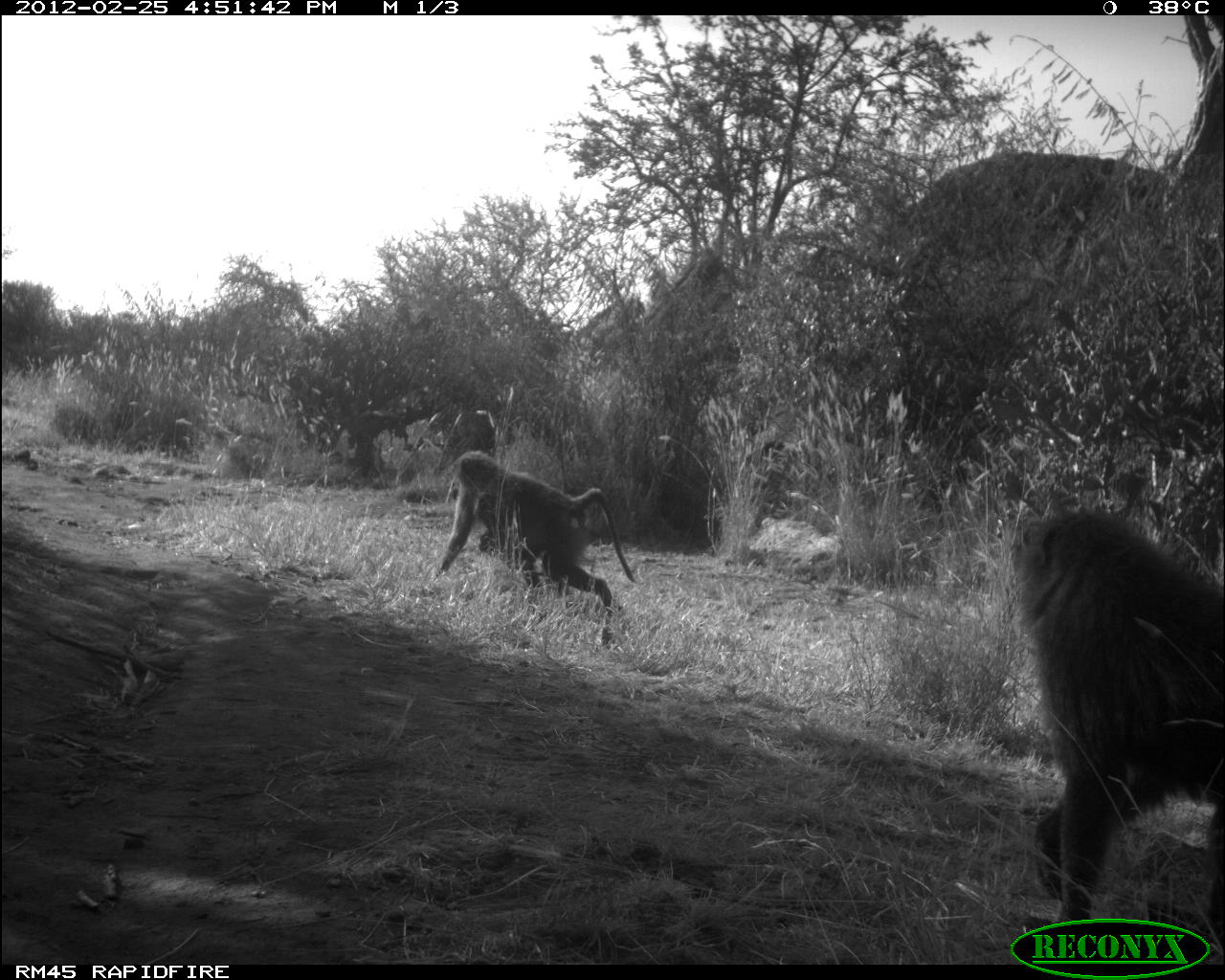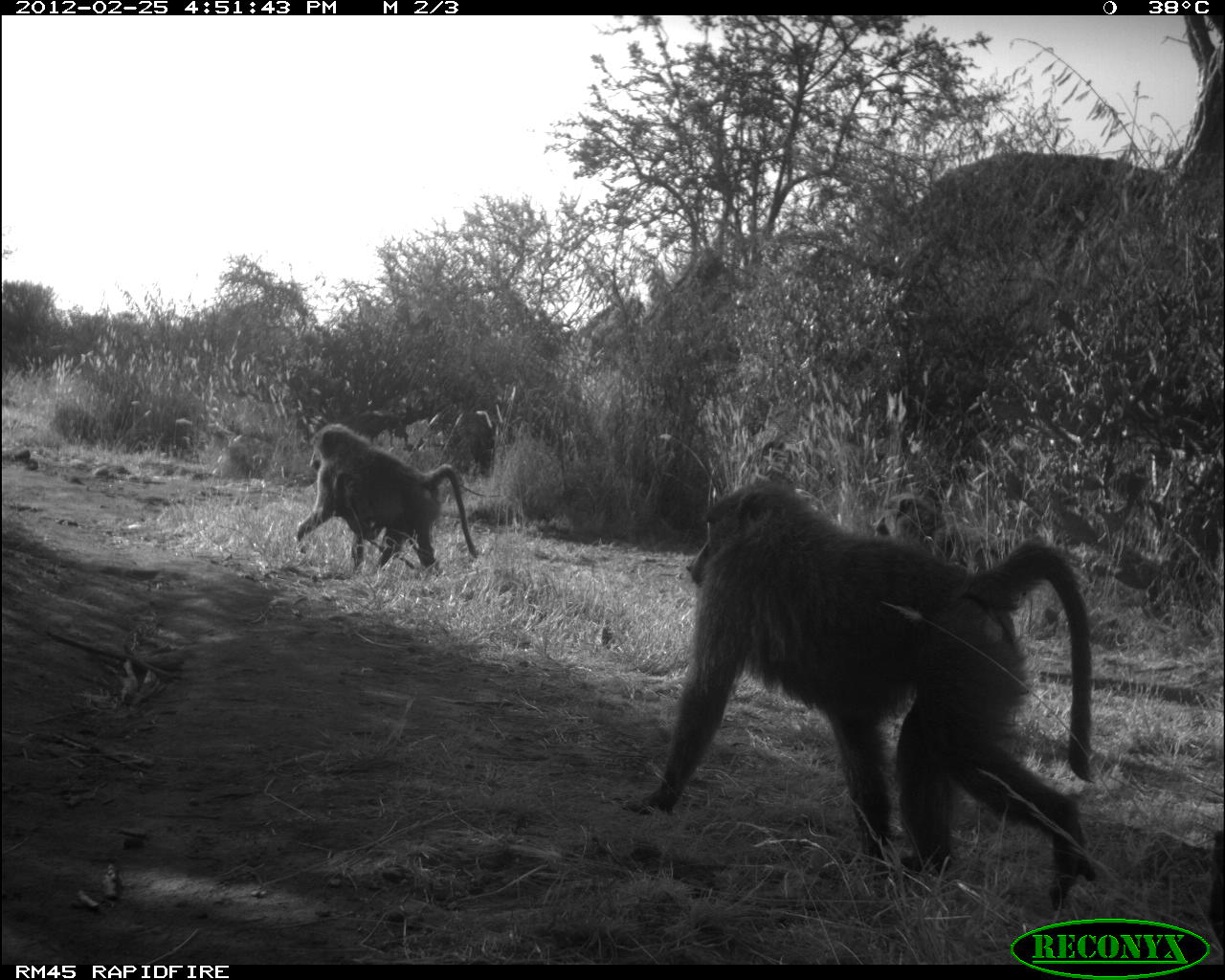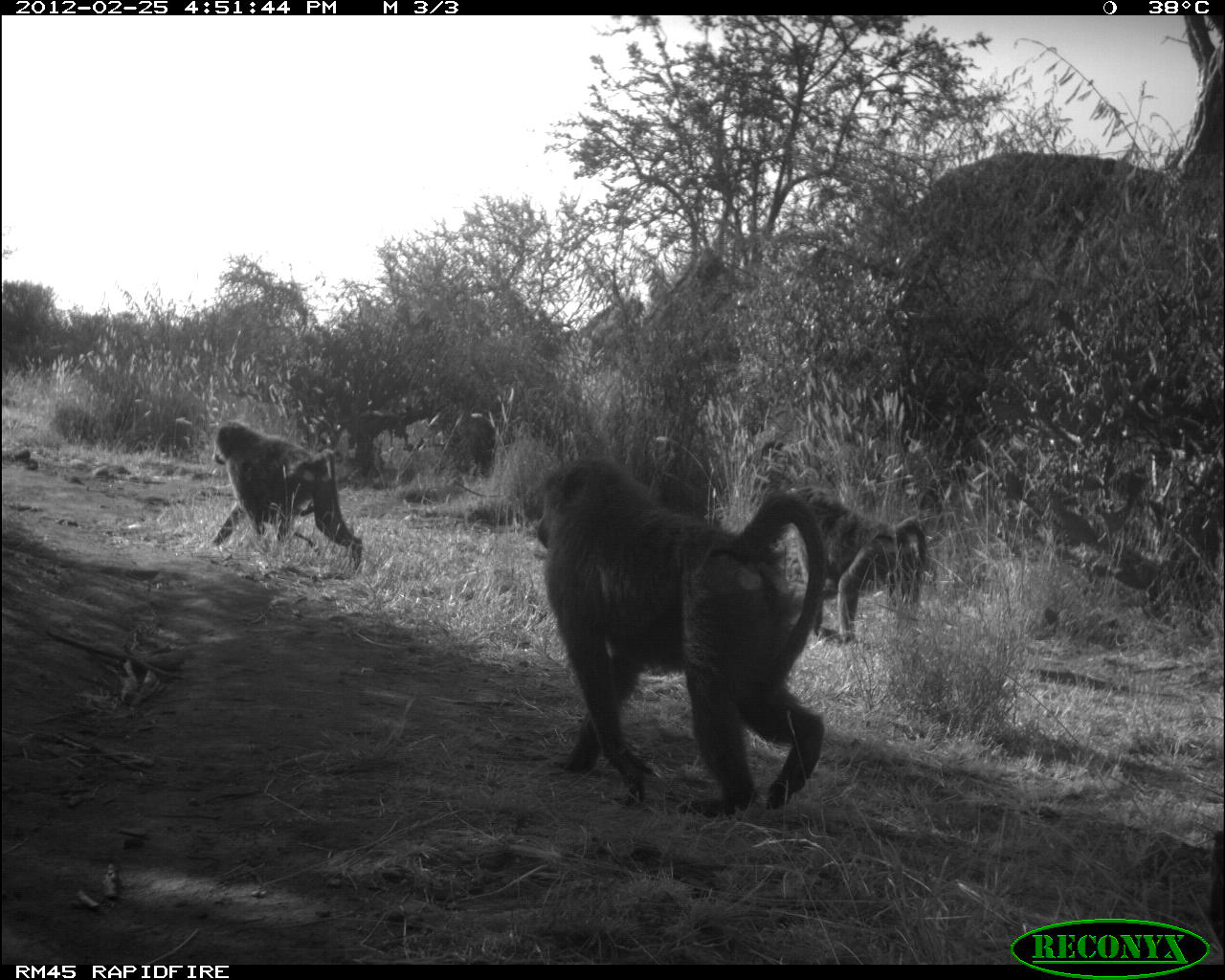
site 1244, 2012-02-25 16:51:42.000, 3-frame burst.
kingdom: Animalia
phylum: Chordata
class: Mammalia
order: Primates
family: Cercopithecidae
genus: Papio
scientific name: Papio anubis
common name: olive baboon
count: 3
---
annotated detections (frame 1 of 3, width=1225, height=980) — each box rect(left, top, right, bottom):
papio anubis: rect(1006, 504, 1224, 924); rect(435, 450, 637, 620)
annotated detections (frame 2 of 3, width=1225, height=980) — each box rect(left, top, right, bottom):
papio anubis: rect(624, 475, 1097, 912); rect(291, 419, 478, 567)